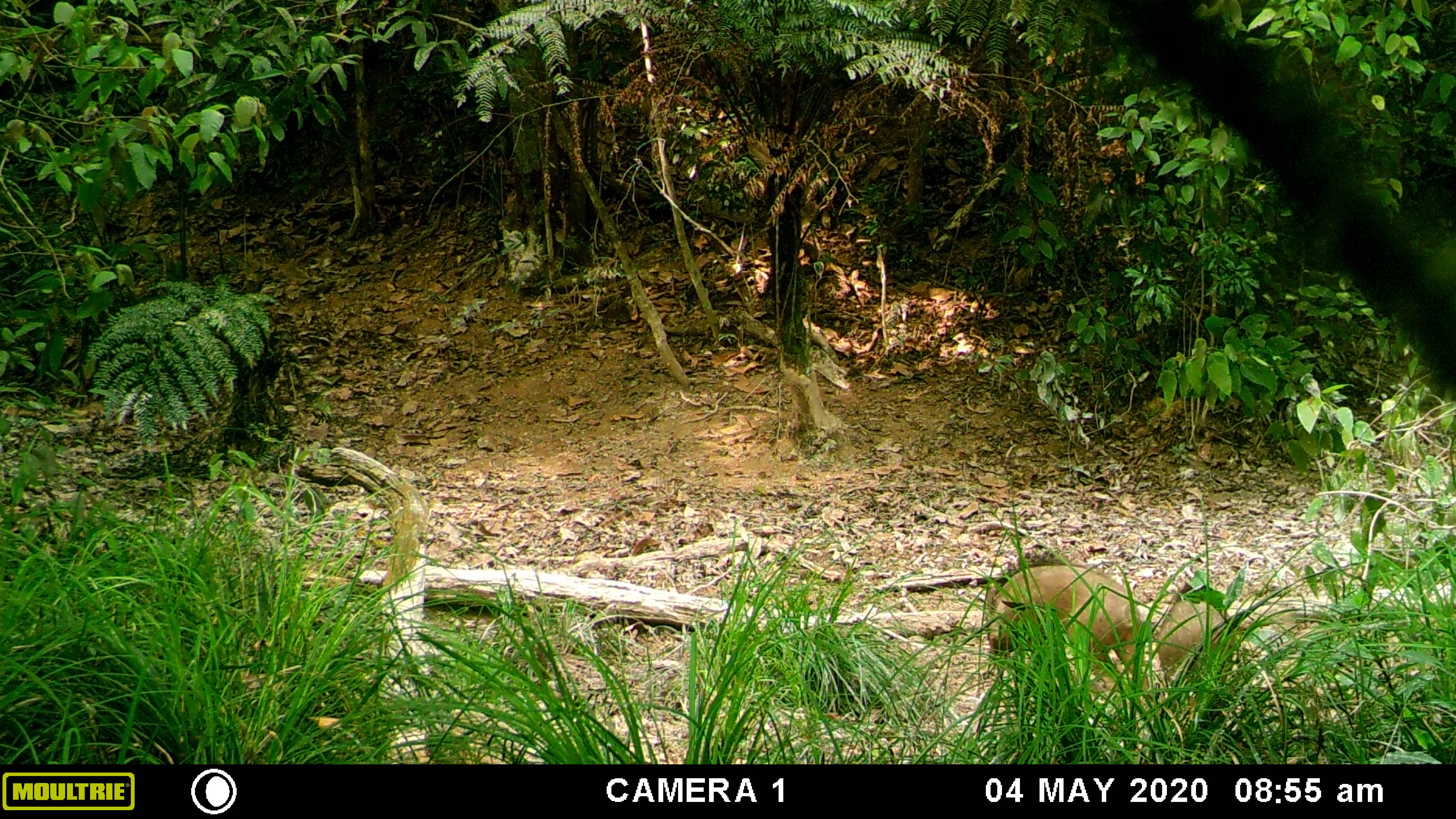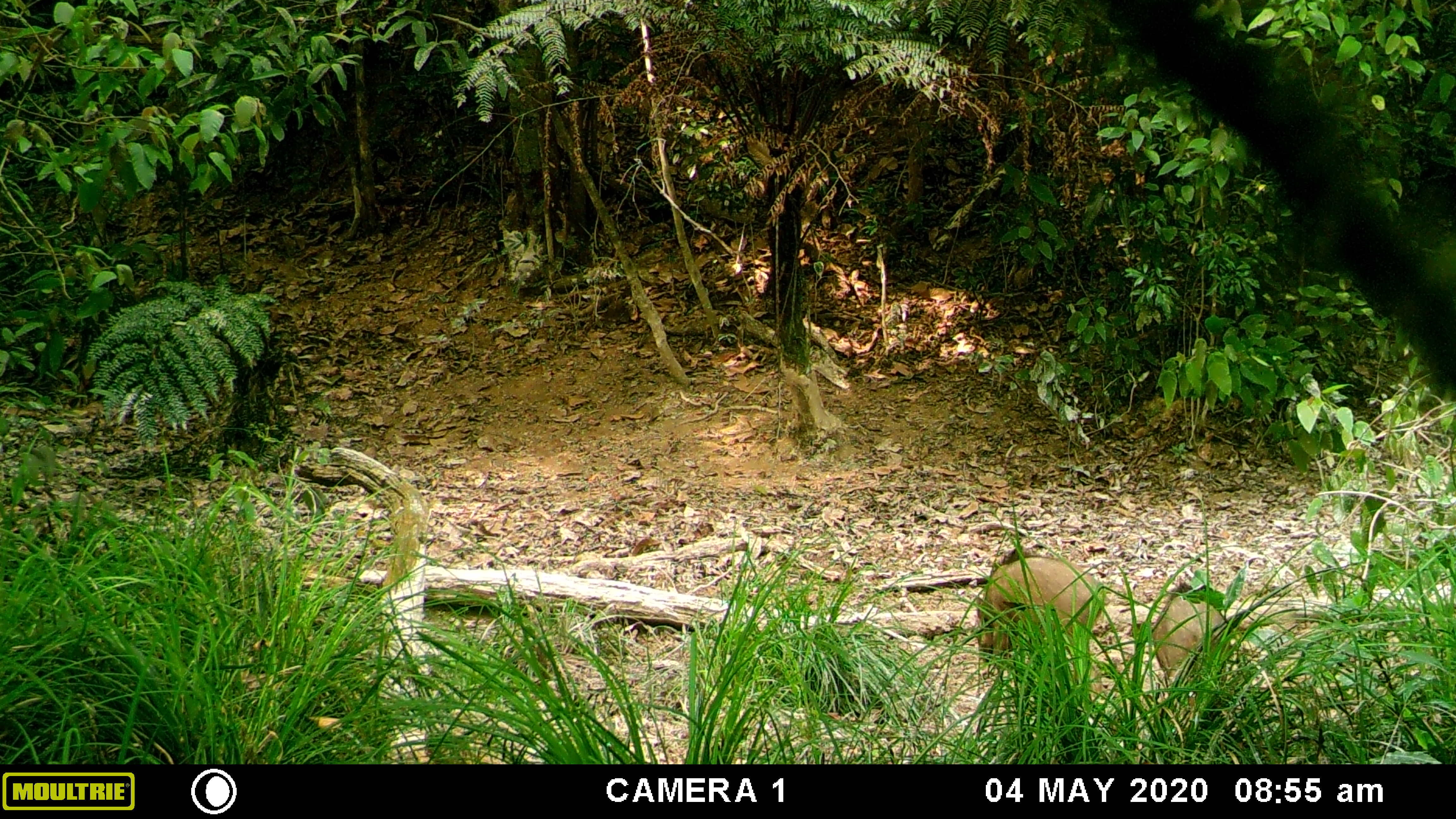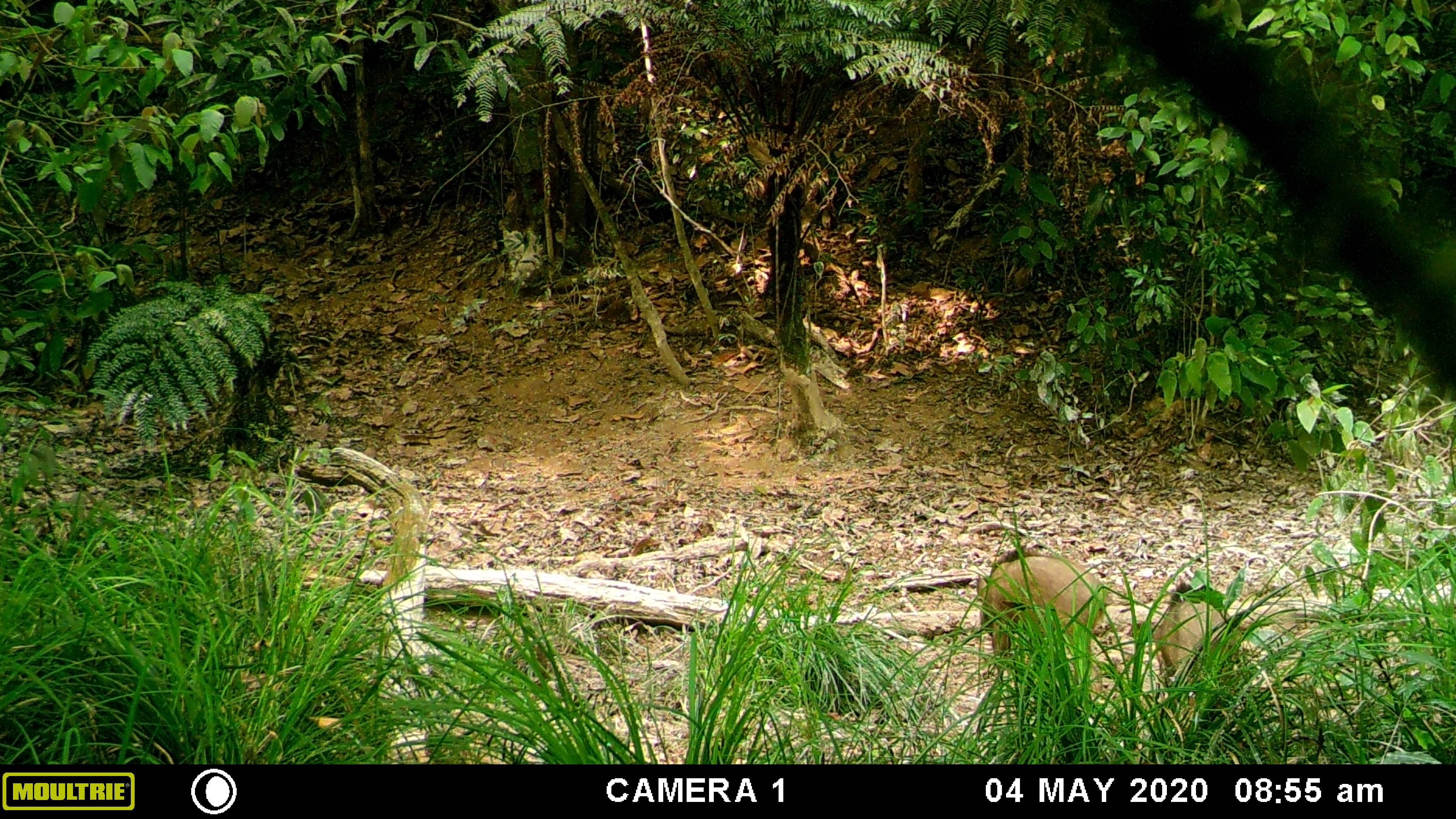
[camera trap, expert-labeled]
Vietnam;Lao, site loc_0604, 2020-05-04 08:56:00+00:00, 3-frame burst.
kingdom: Animalia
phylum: Chordata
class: Mammalia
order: Artiodactyla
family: Suidae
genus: Sus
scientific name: Sus scrofa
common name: eurasian wild pig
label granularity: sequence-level